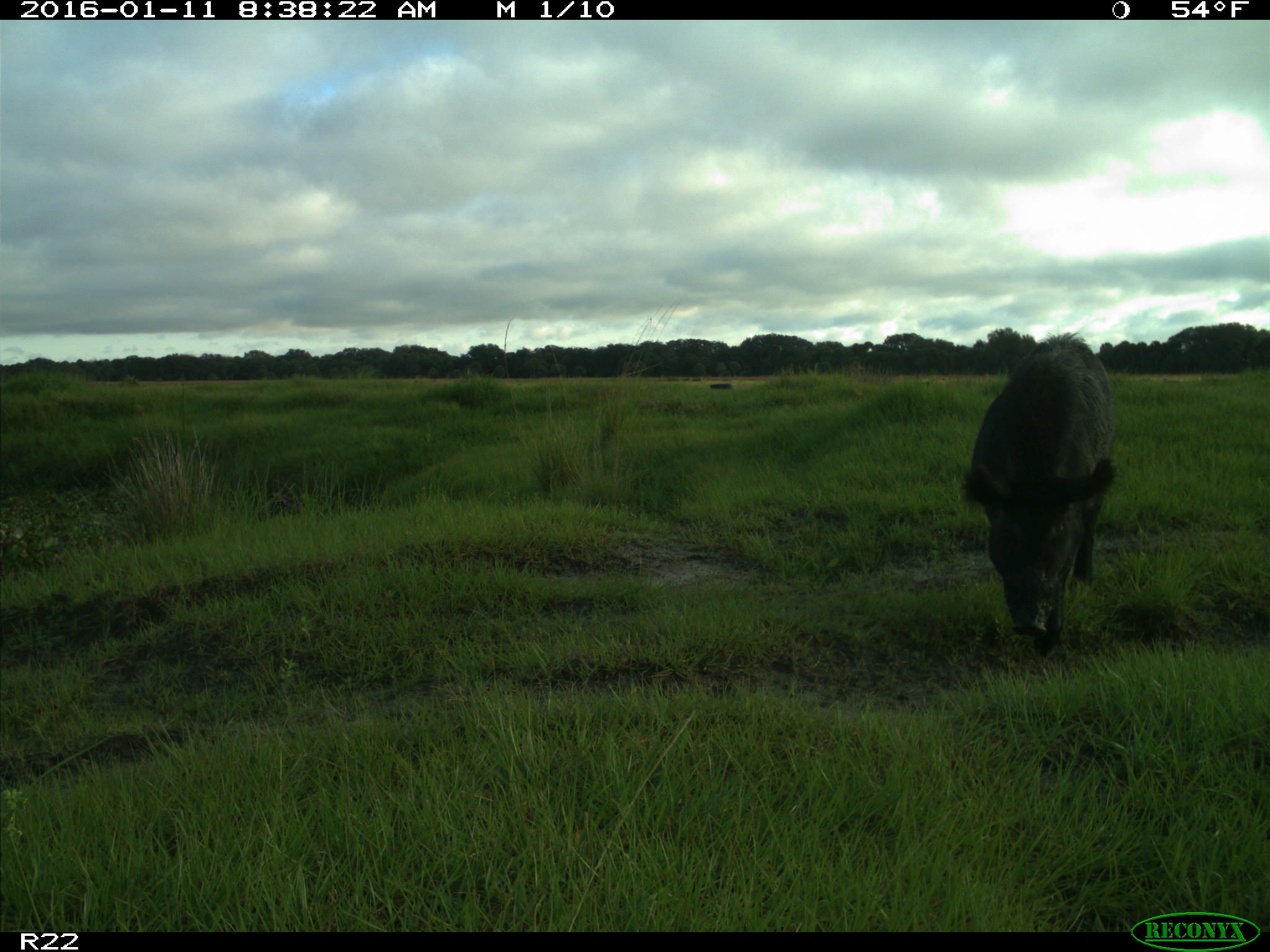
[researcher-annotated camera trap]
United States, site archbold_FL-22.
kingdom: Animalia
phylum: Chordata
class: Mammalia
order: Artiodactyla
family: Suidae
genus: Sus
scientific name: Sus scrofa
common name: wild boar